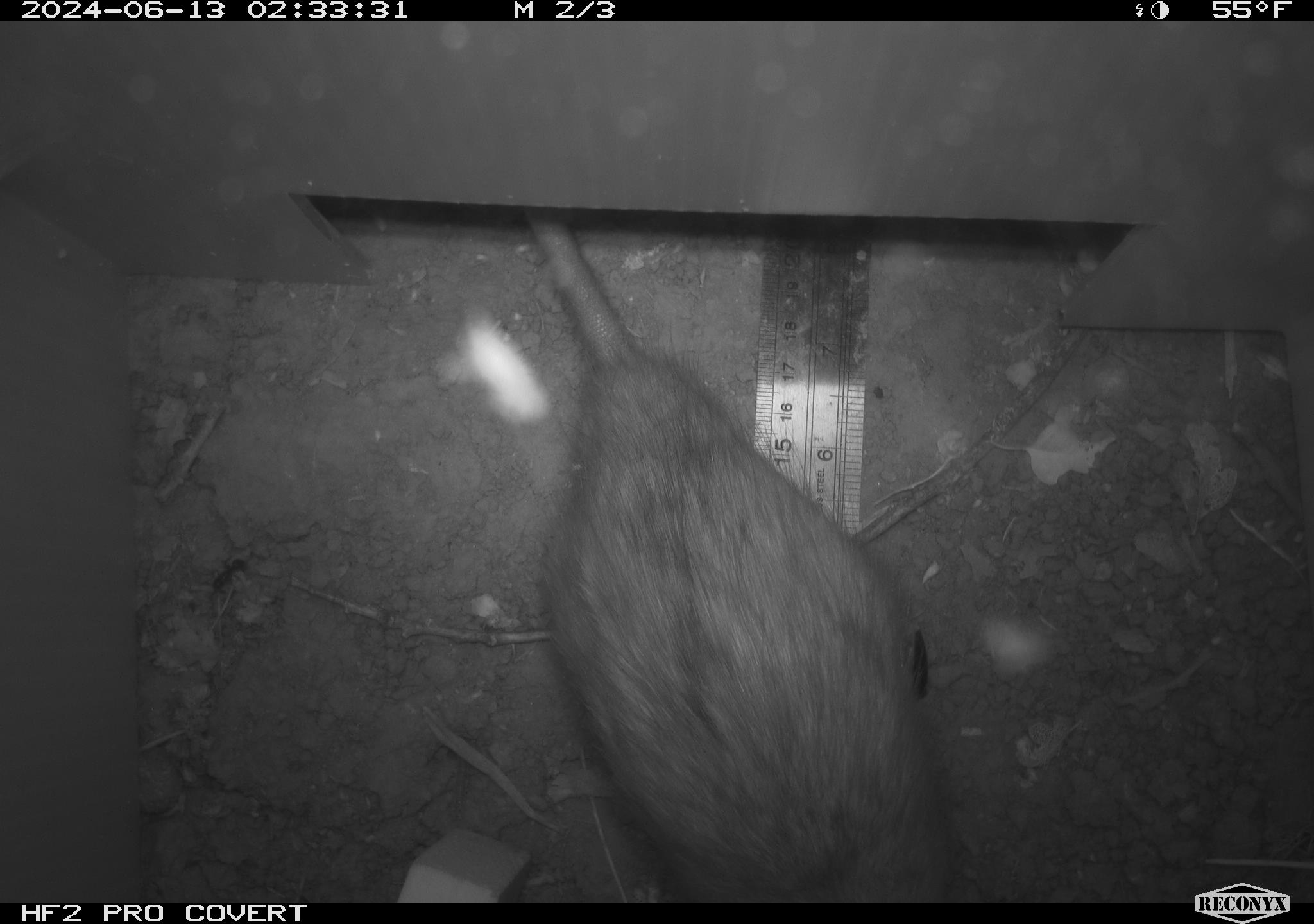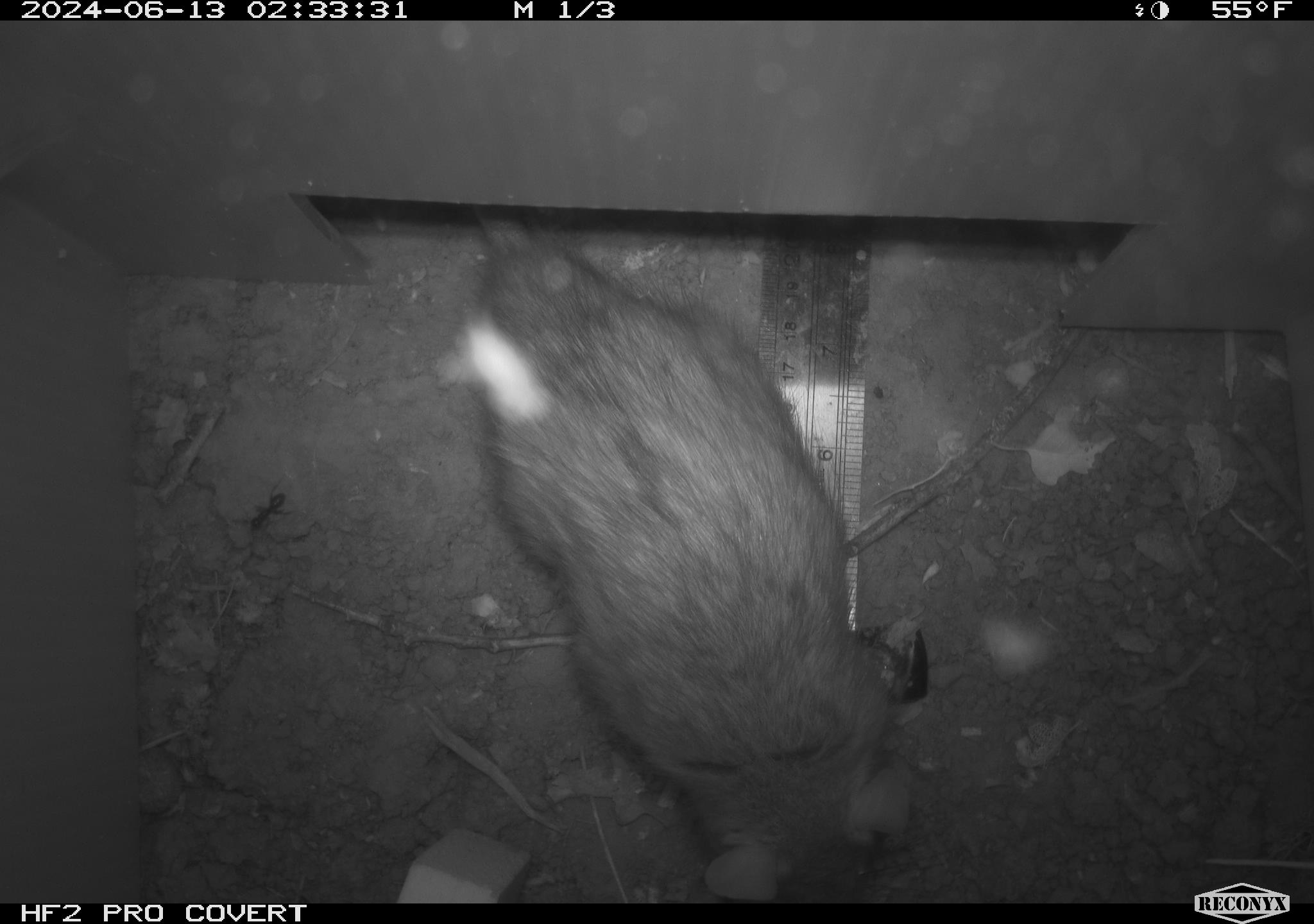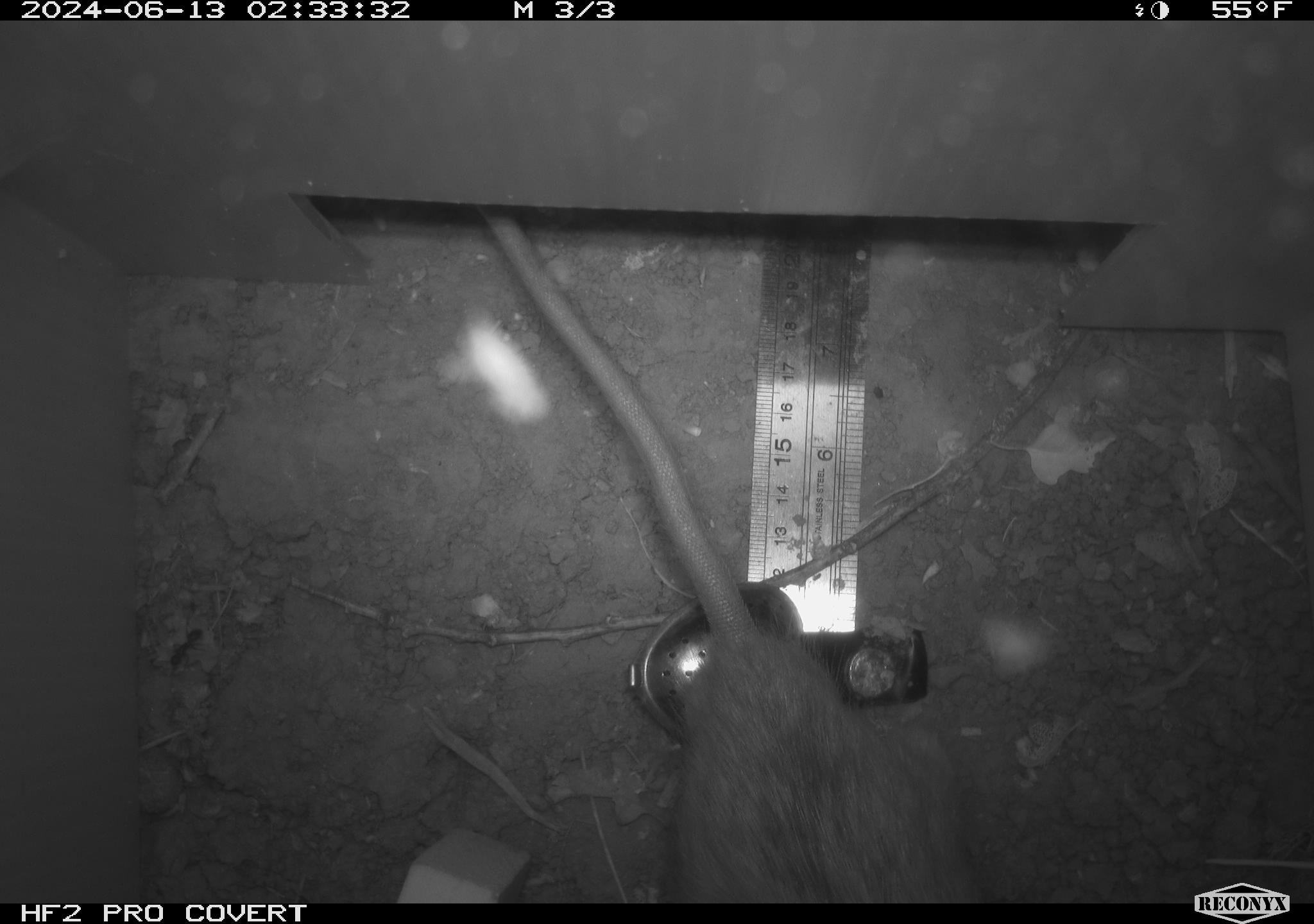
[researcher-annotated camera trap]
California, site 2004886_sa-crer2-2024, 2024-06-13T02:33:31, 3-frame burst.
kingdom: Animalia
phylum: Chordata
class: Mammalia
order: Rodentia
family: Muridae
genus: Rattus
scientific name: Rattus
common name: rat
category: rattus species